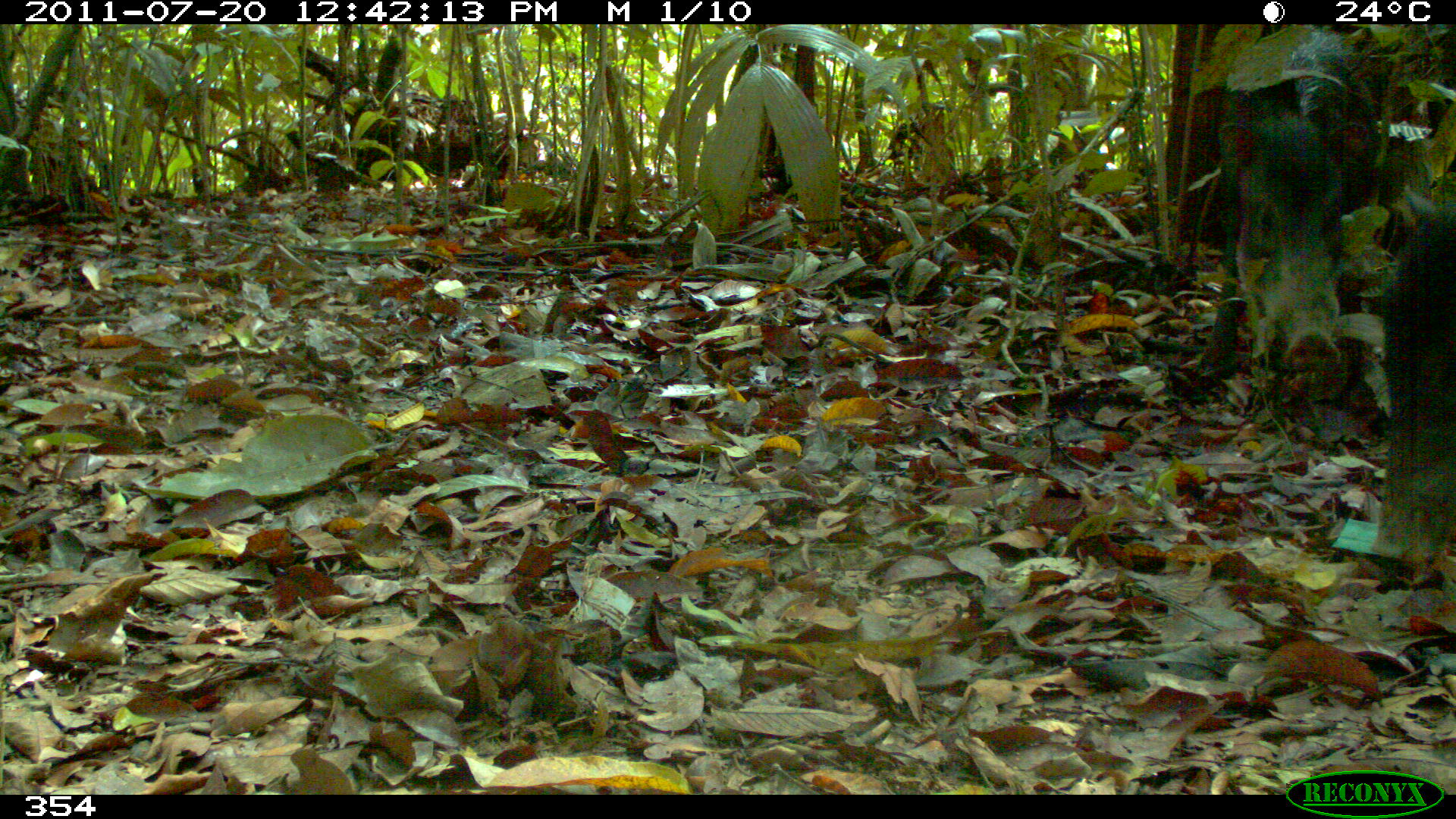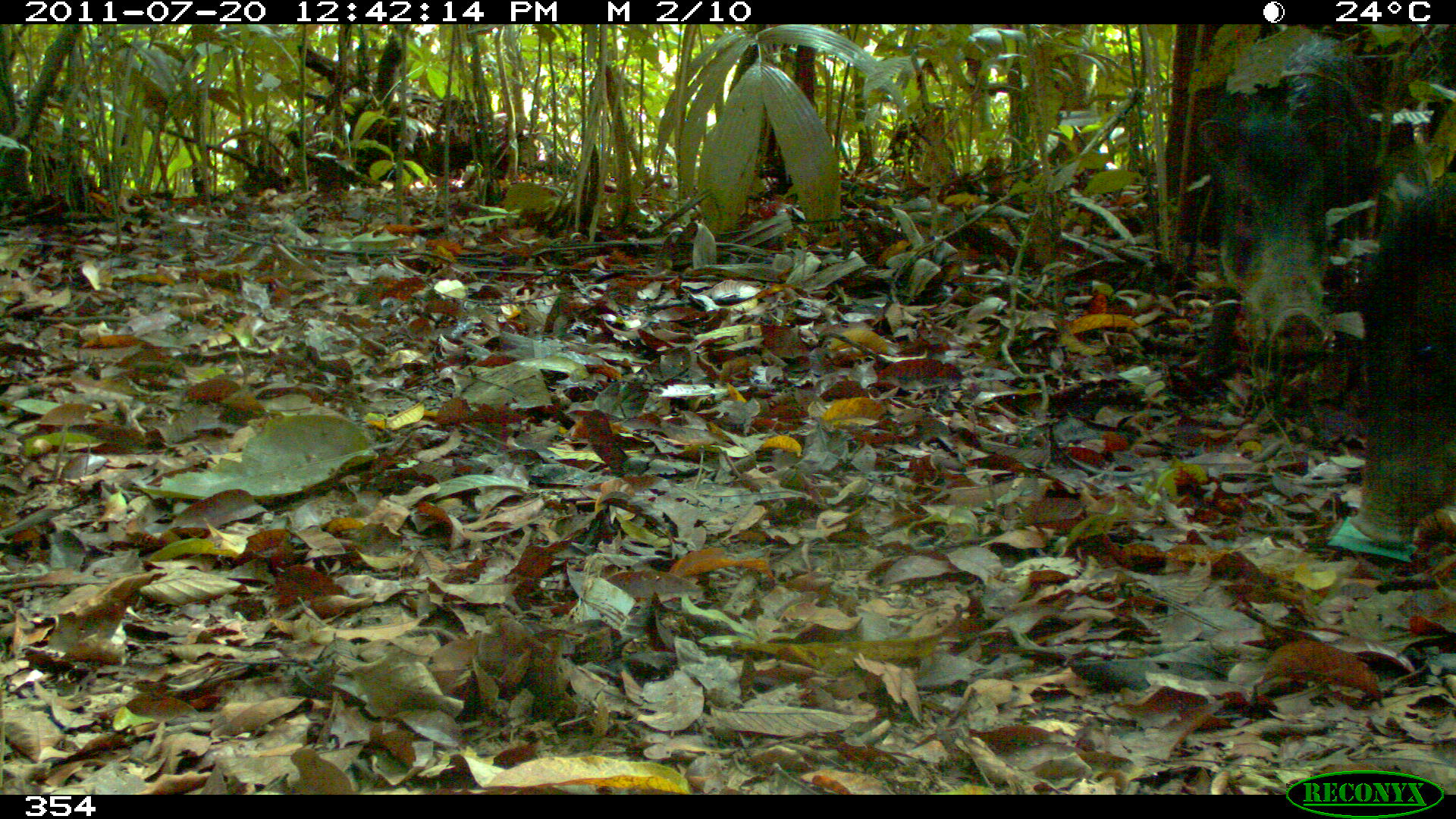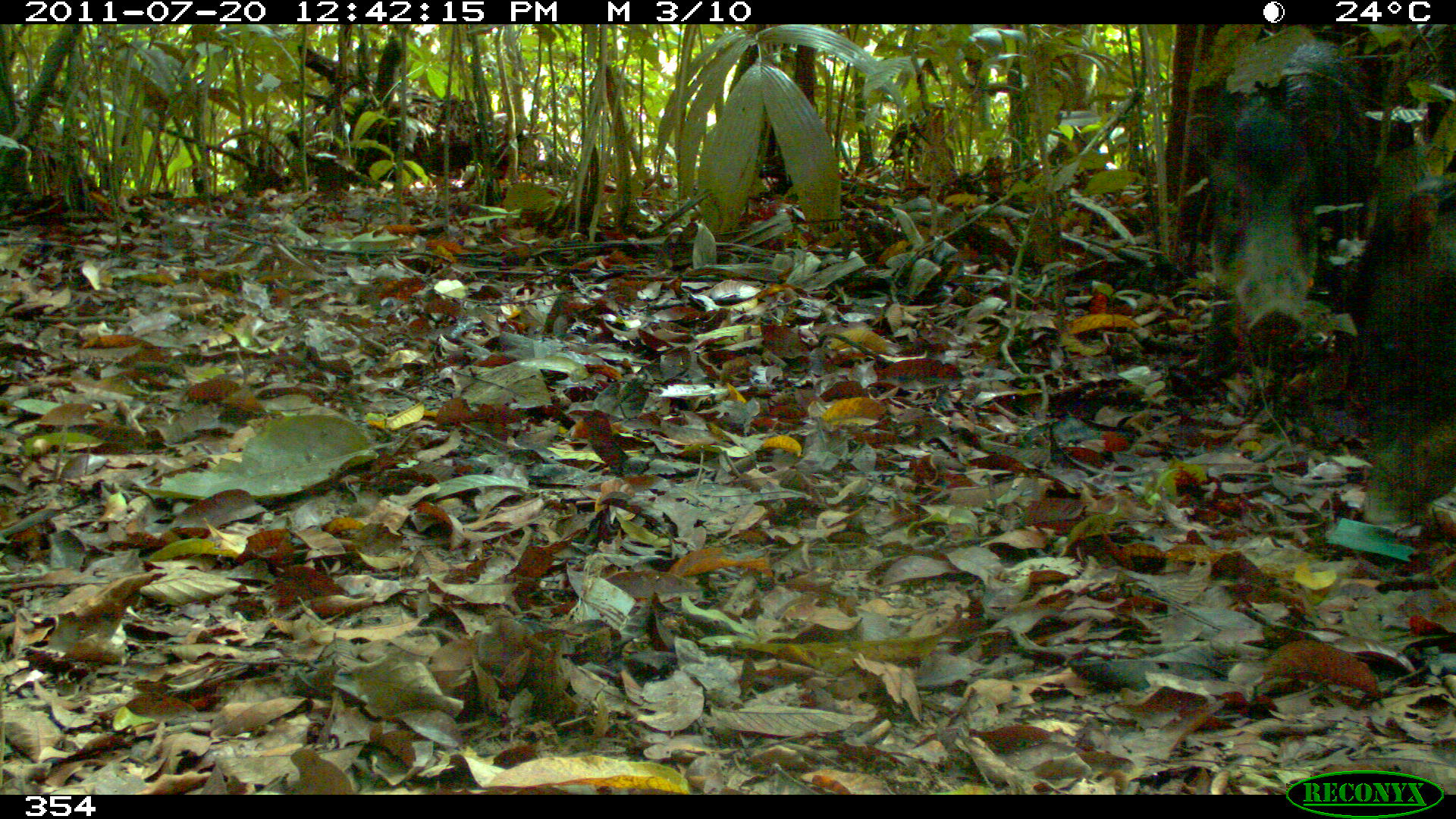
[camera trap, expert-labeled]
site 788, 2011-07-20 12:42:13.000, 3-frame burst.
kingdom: Animalia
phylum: Chordata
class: Mammalia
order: Artiodactyla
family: Tayassuidae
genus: Tayassu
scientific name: Tayassu pecari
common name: white-lipped peccary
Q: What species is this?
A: Tayassu pecari (white-lipped peccary).